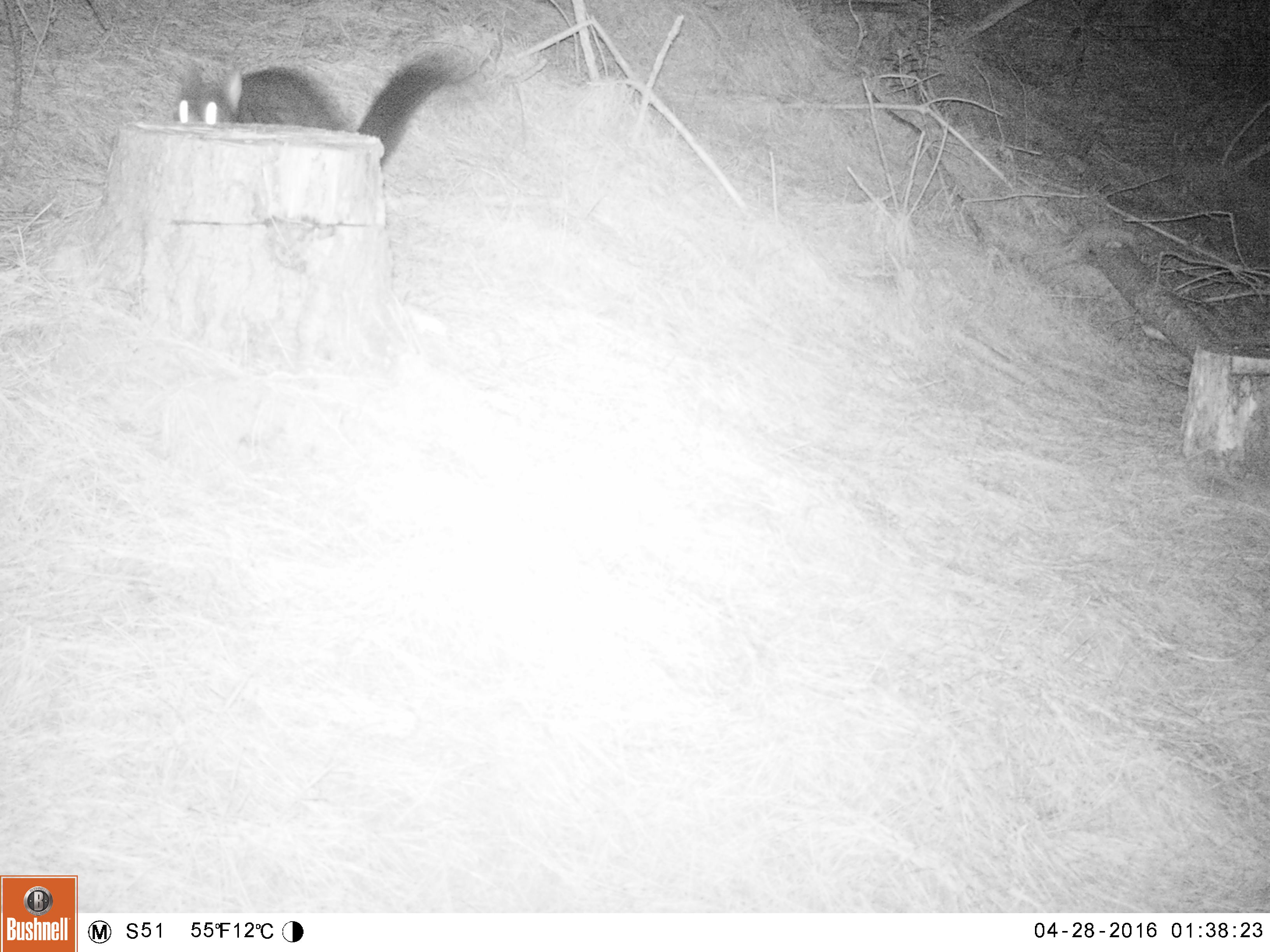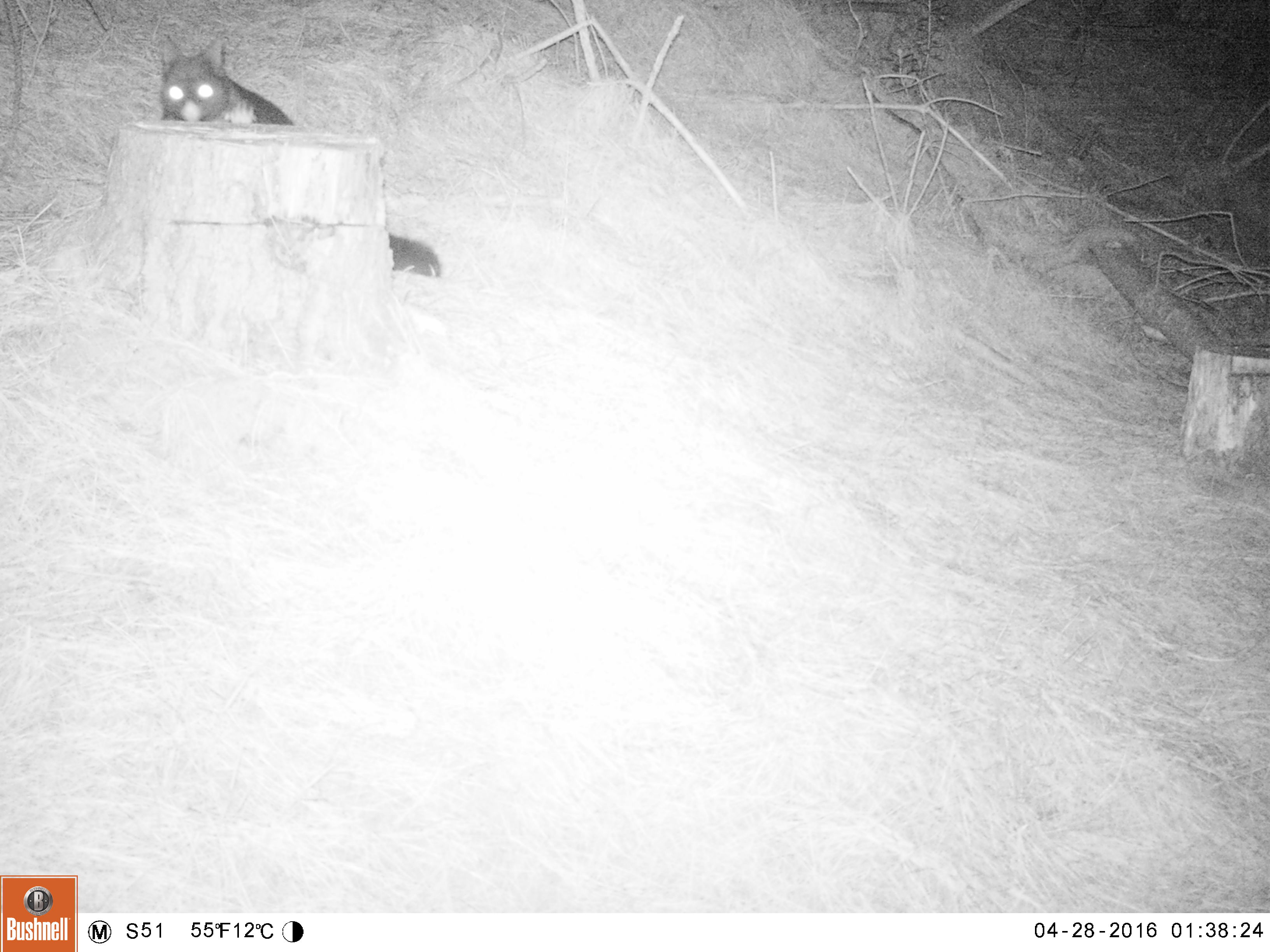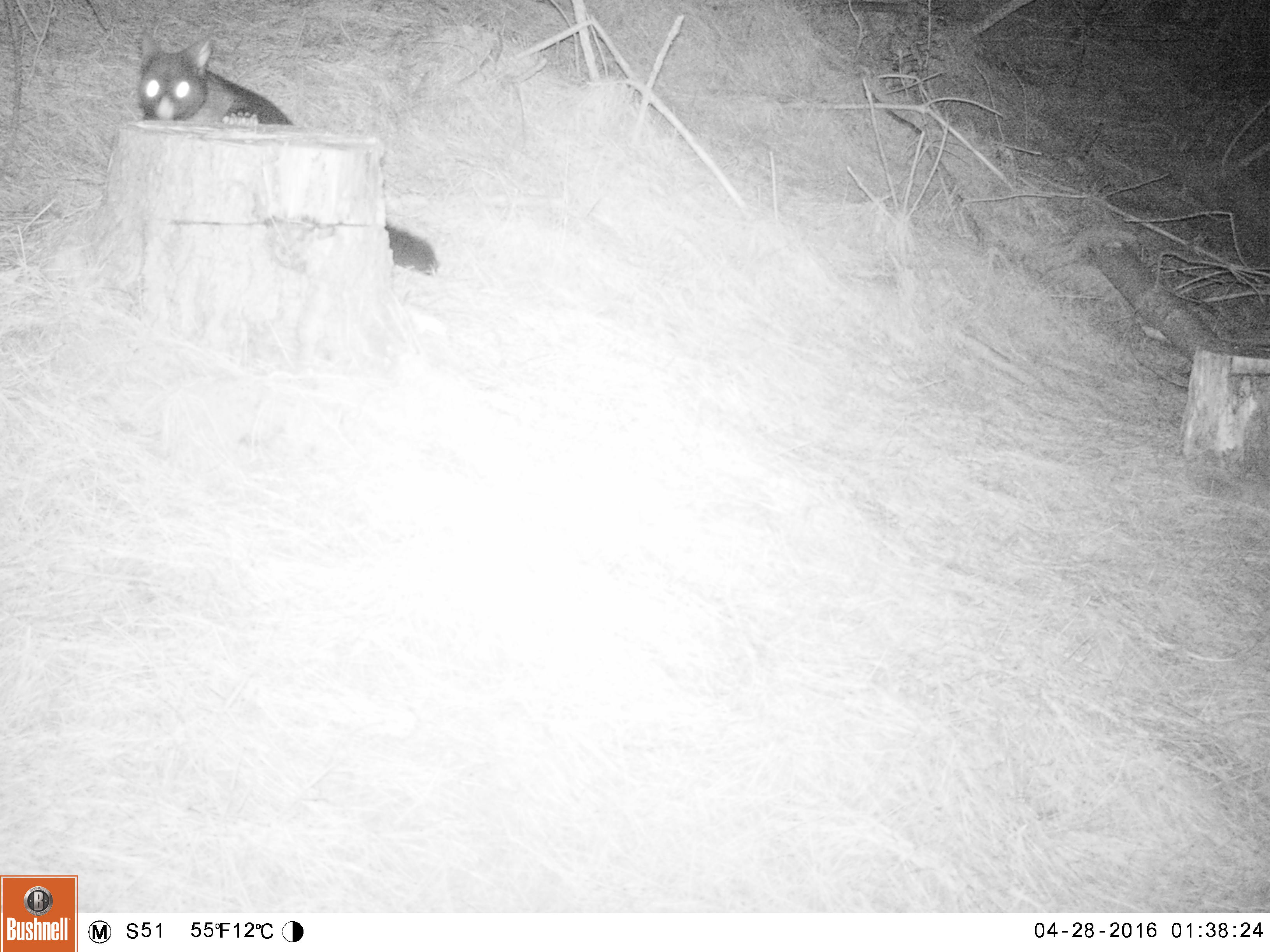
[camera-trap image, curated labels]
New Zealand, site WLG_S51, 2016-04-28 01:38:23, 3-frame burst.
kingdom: Animalia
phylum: Chordata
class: Mammalia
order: Diprotodontia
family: Phalangeridae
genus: Trichosurus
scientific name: Trichosurus vulpecula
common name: common brushtail possum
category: possum